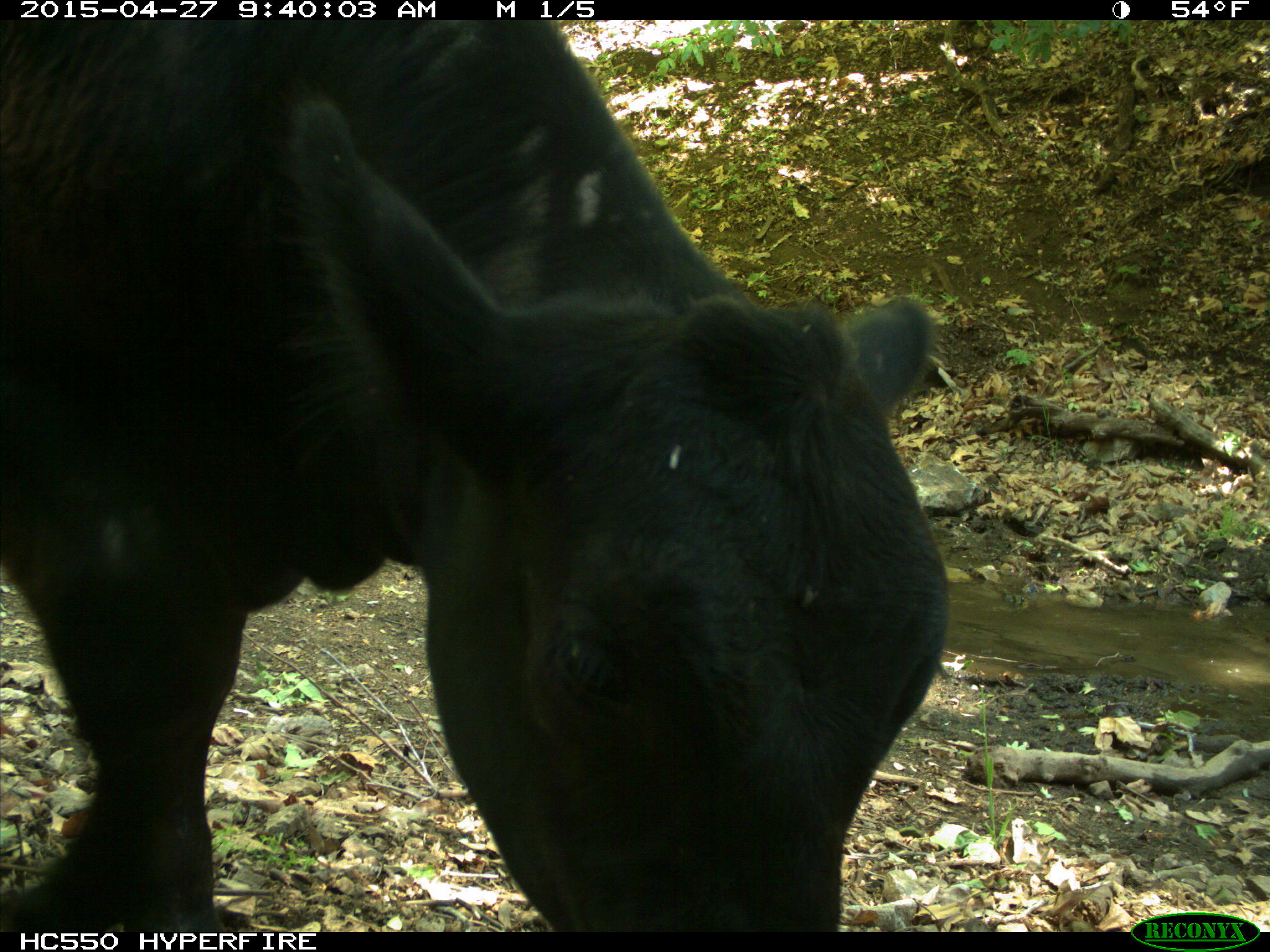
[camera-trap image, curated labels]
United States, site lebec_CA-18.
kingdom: Animalia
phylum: Chordata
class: Mammalia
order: Artiodactyla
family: Bovidae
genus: Bos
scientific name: Bos taurus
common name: domestic cow